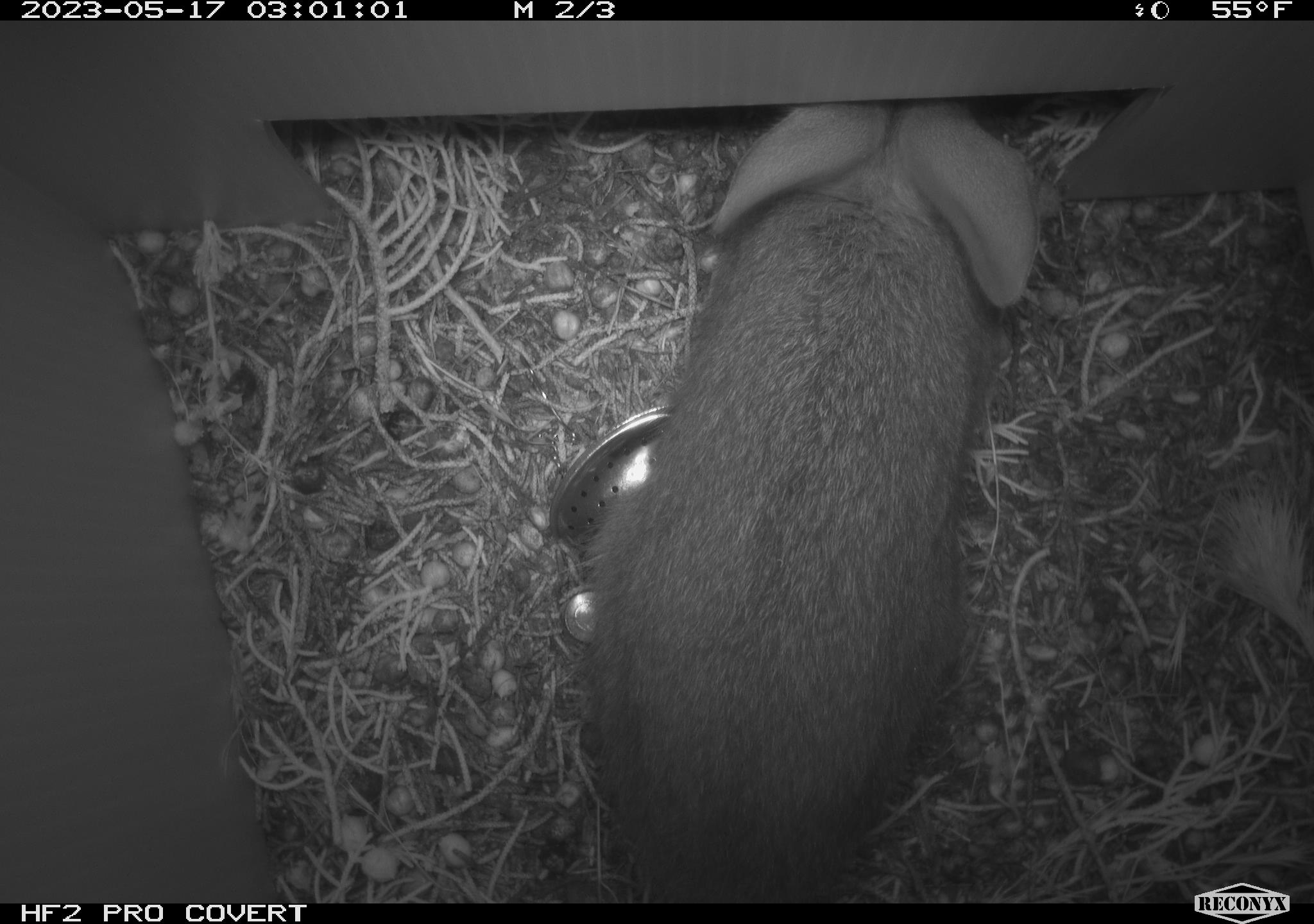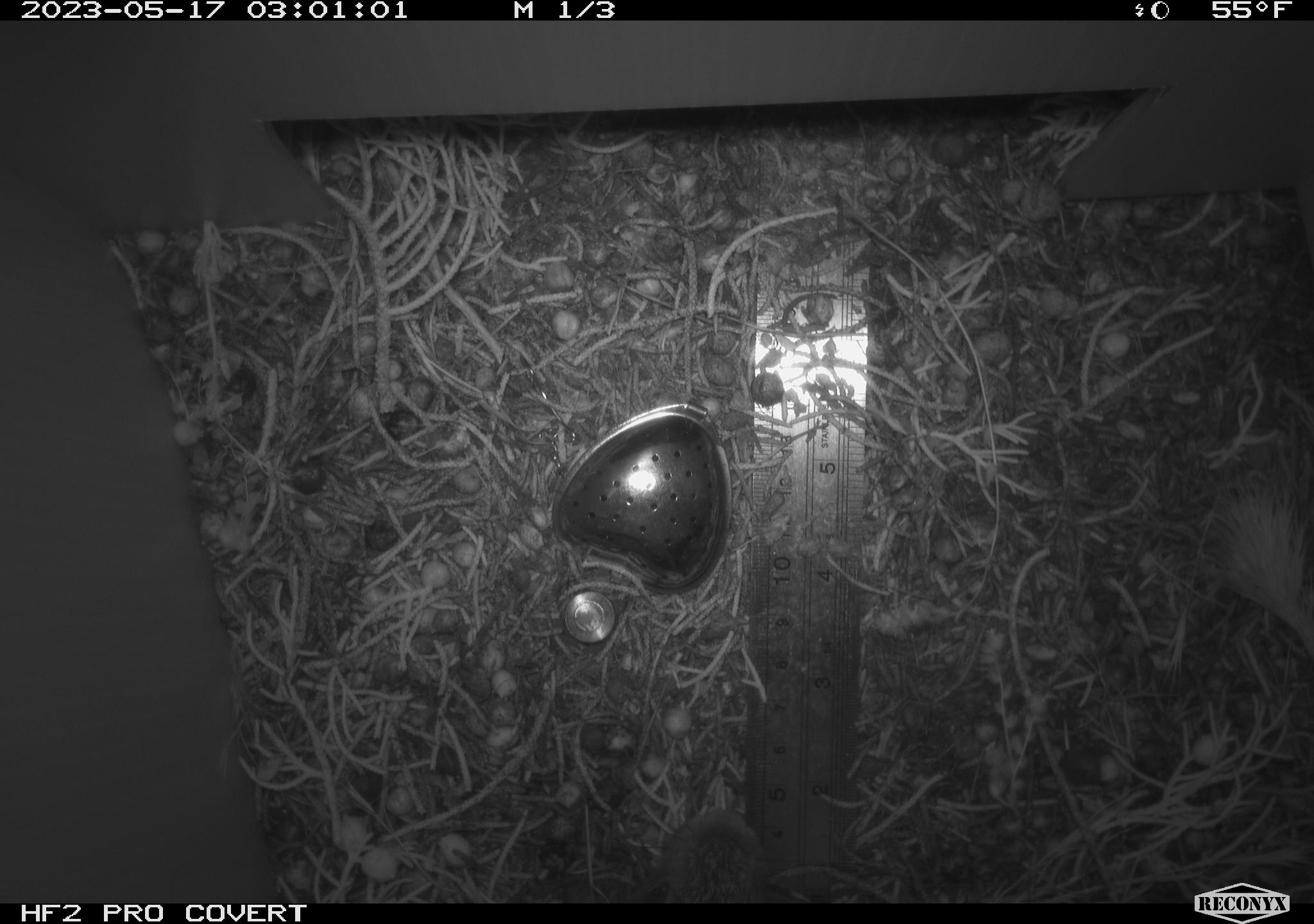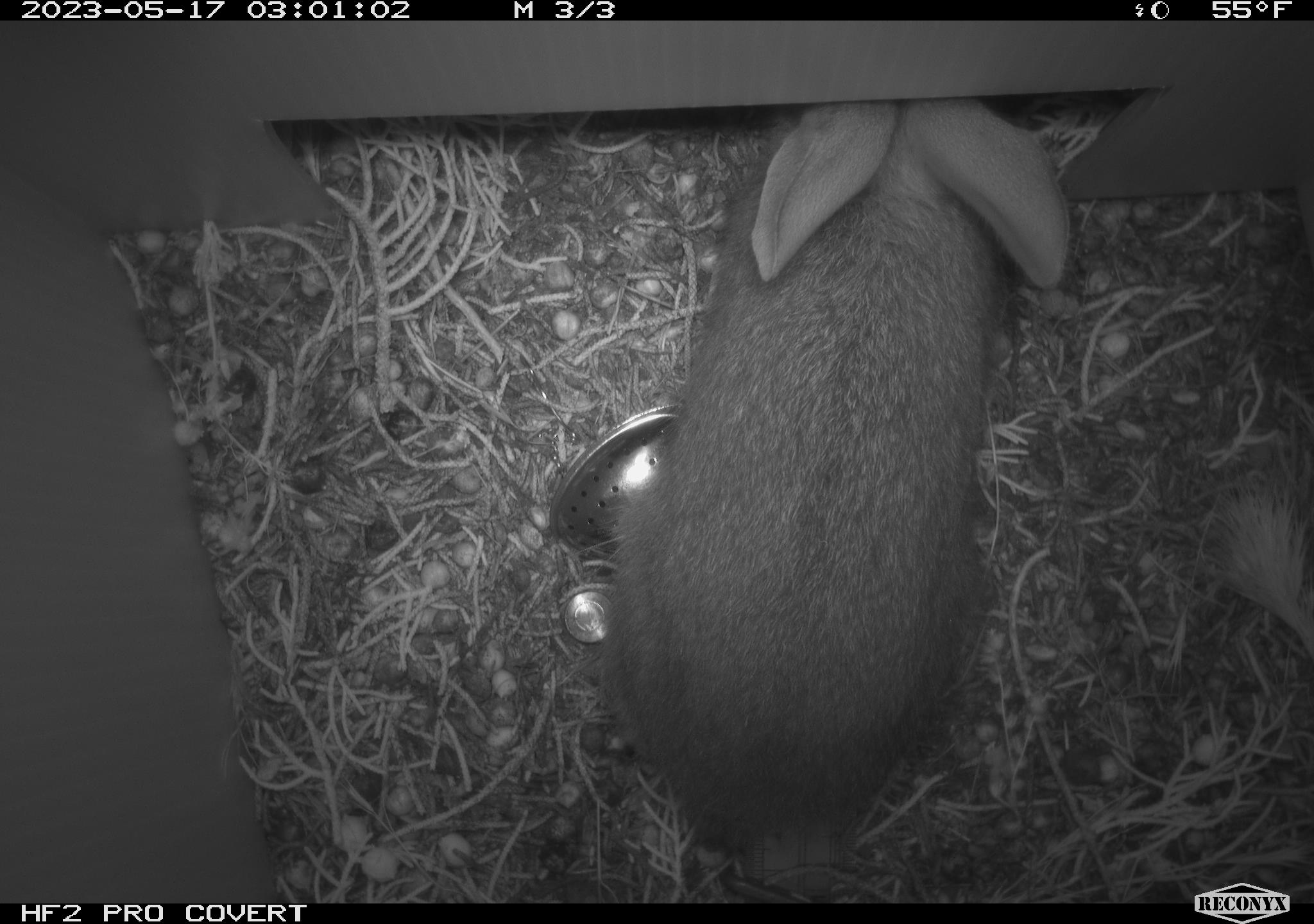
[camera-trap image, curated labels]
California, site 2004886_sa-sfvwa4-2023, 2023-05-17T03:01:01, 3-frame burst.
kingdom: Animalia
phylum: Chordata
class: Mammalia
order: Lagomorpha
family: Leporidae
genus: Sylvilagus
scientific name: Sylvilagus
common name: cottontail rabbits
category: sylvilagus species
Sylvilagus species (cottontail rabbits) (Sylvilagus).